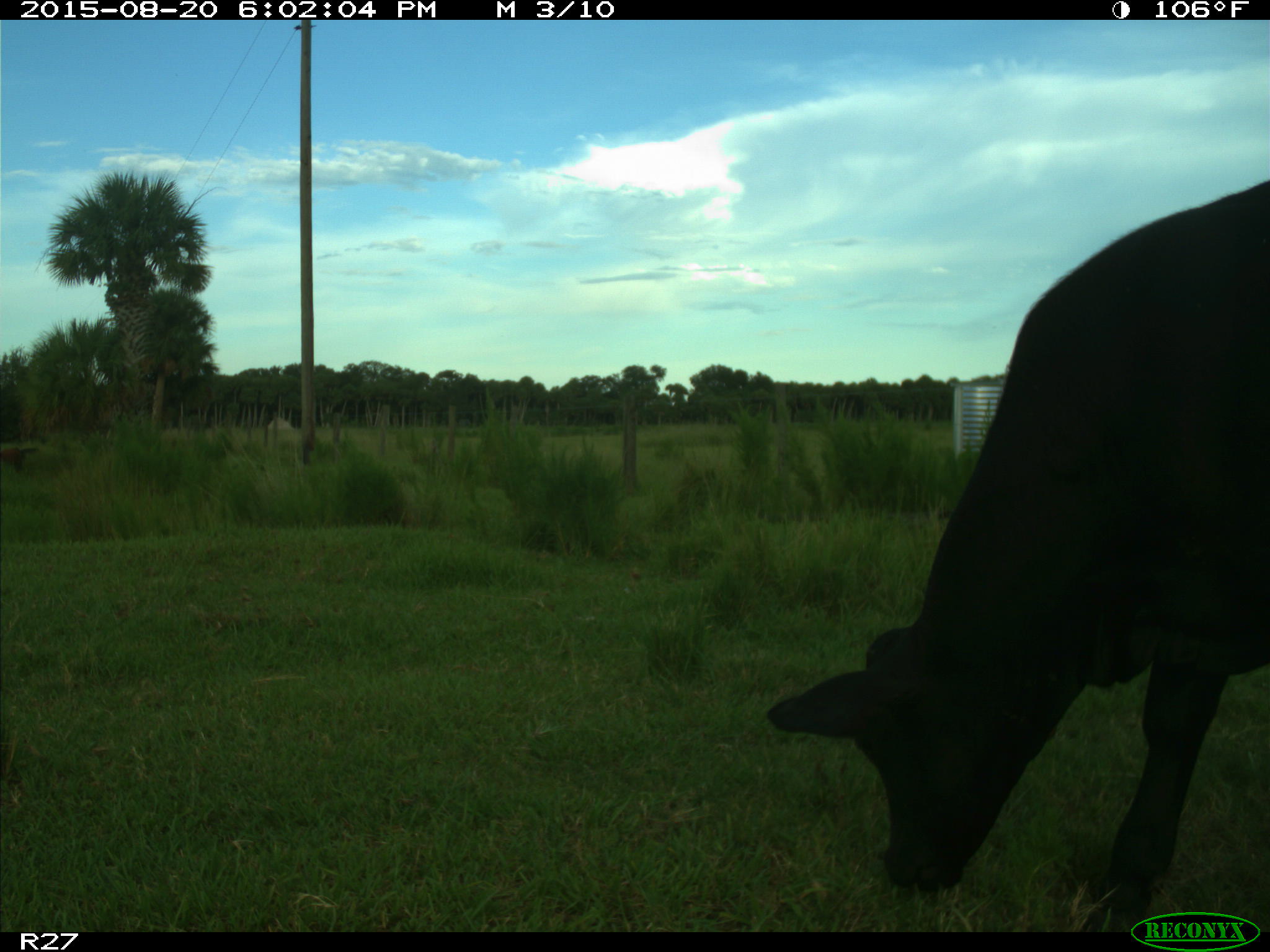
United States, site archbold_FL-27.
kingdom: Animalia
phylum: Chordata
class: Mammalia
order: Artiodactyla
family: Bovidae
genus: Bos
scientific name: Bos taurus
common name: domestic cow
Bos taurus (domestic cow).